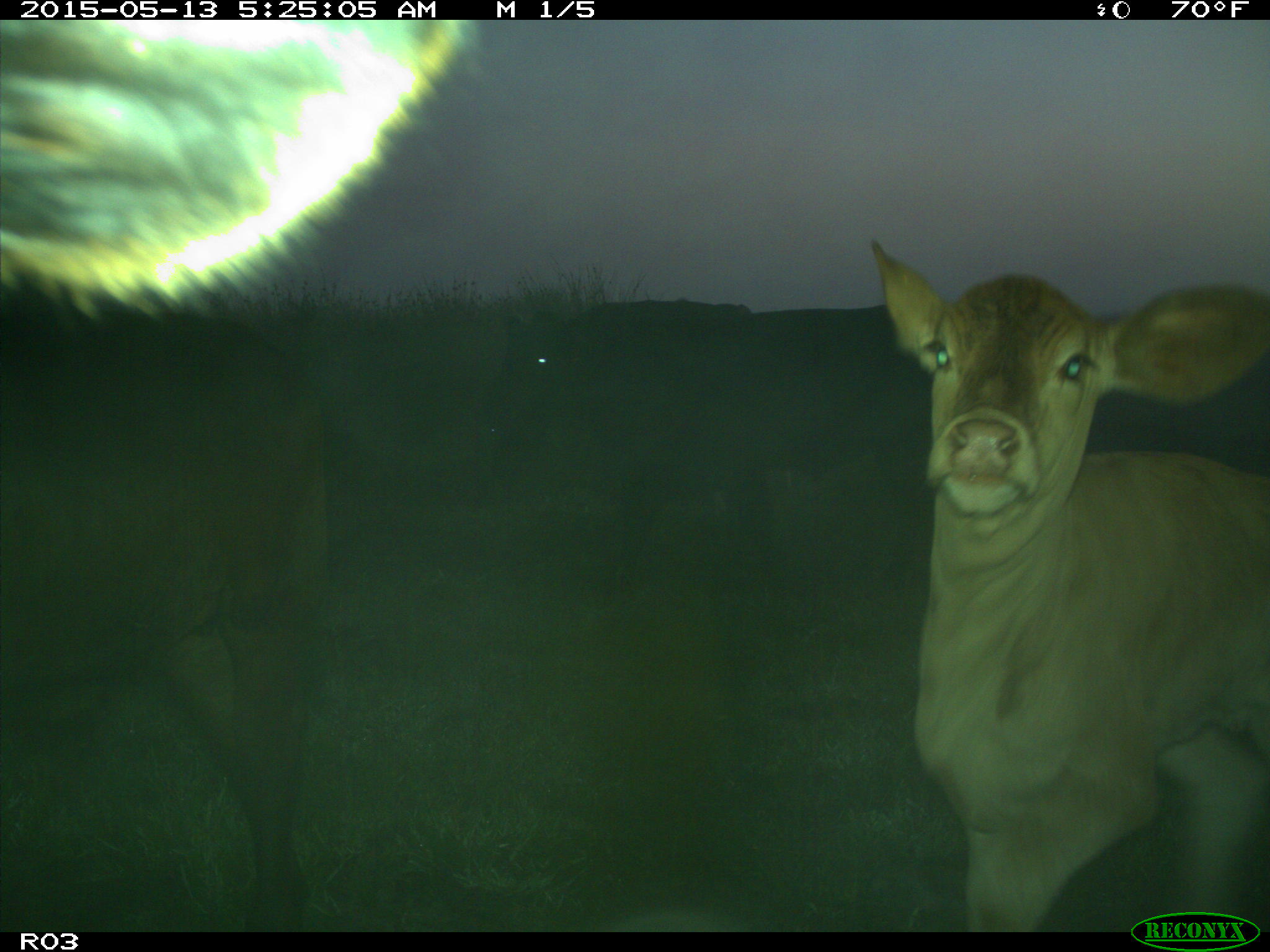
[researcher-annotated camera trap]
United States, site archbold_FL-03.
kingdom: Animalia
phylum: Chordata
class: Mammalia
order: Artiodactyla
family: Bovidae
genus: Bos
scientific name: Bos taurus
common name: domestic cow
Bos taurus (domestic cow).